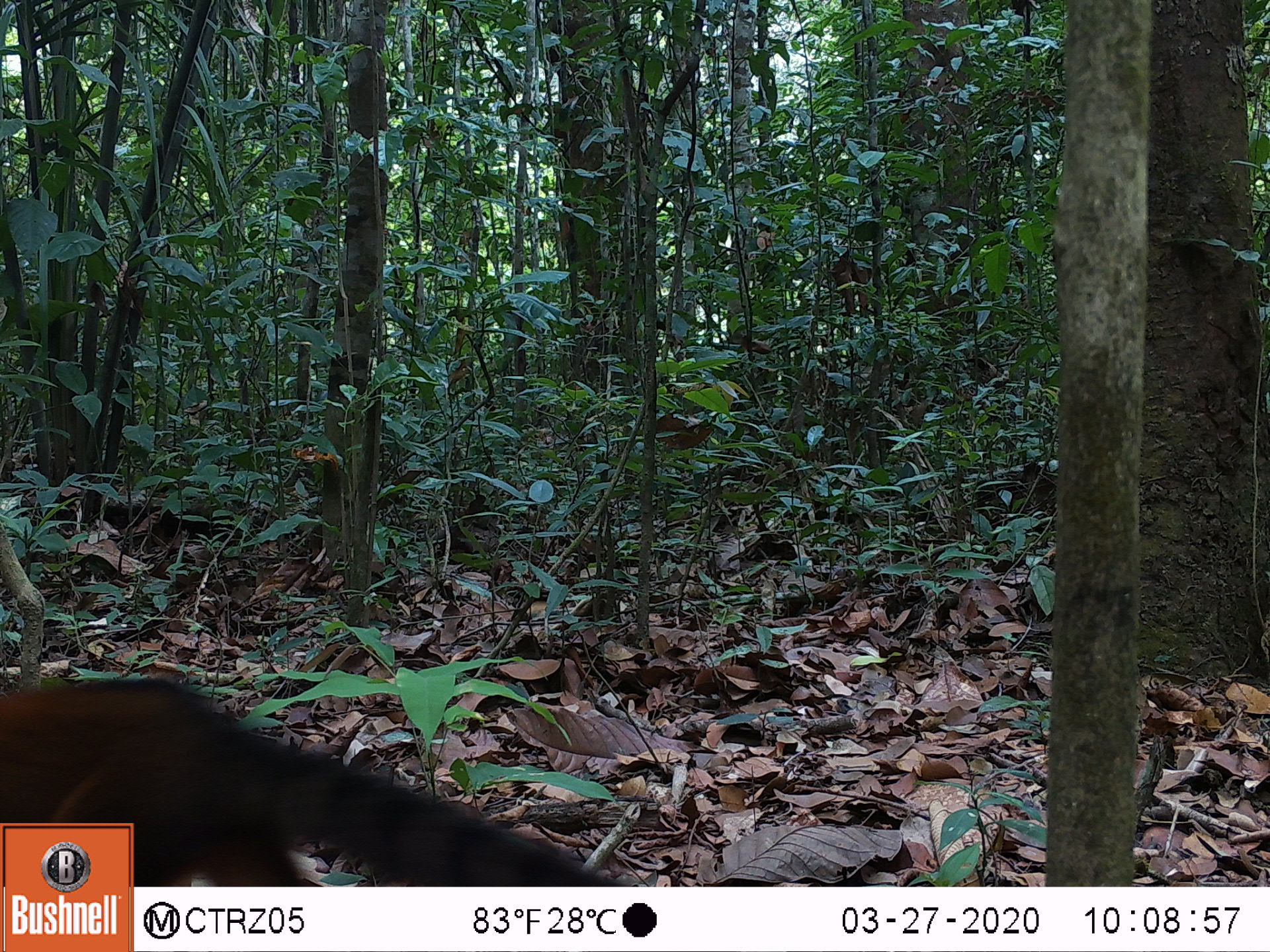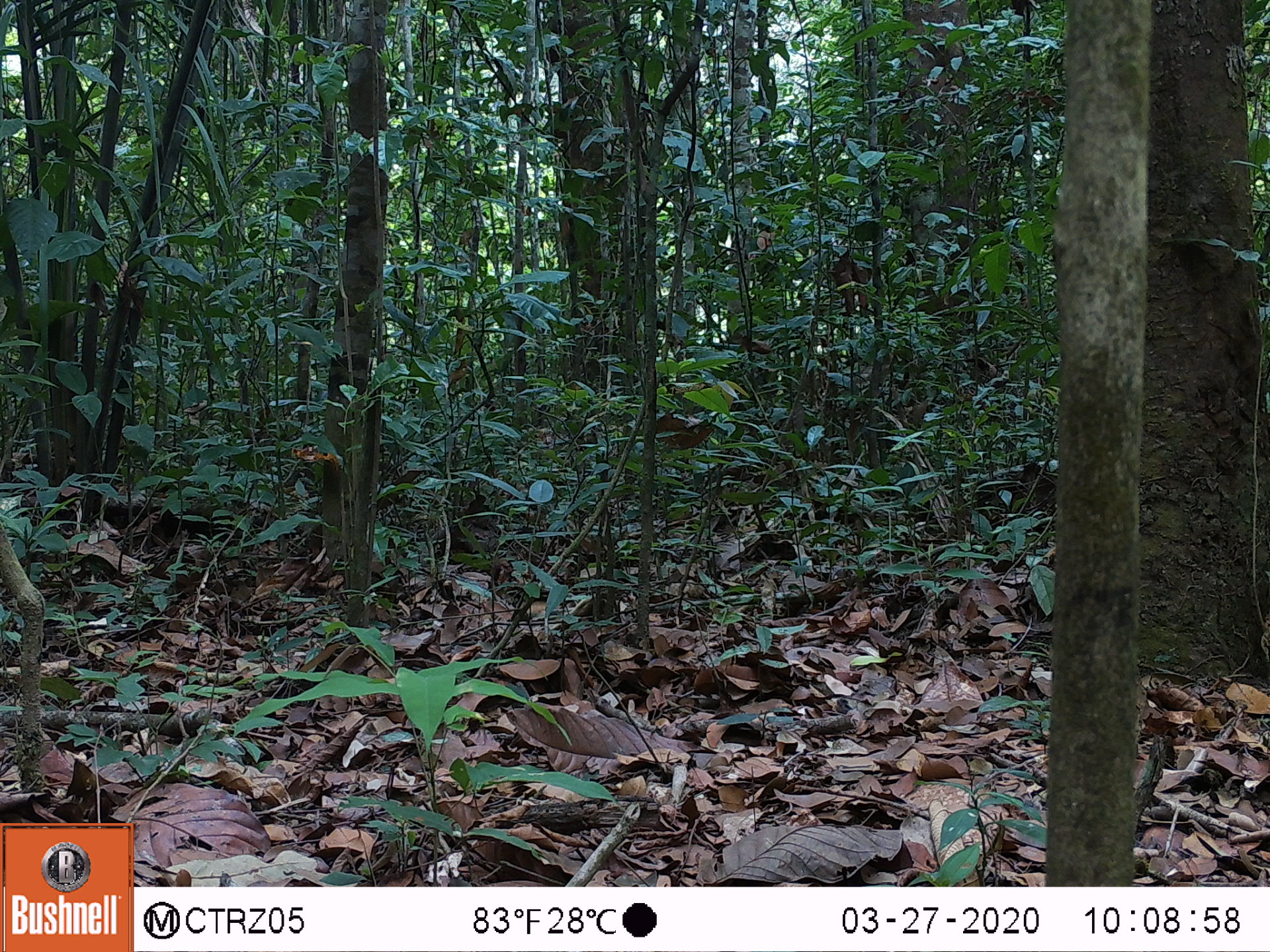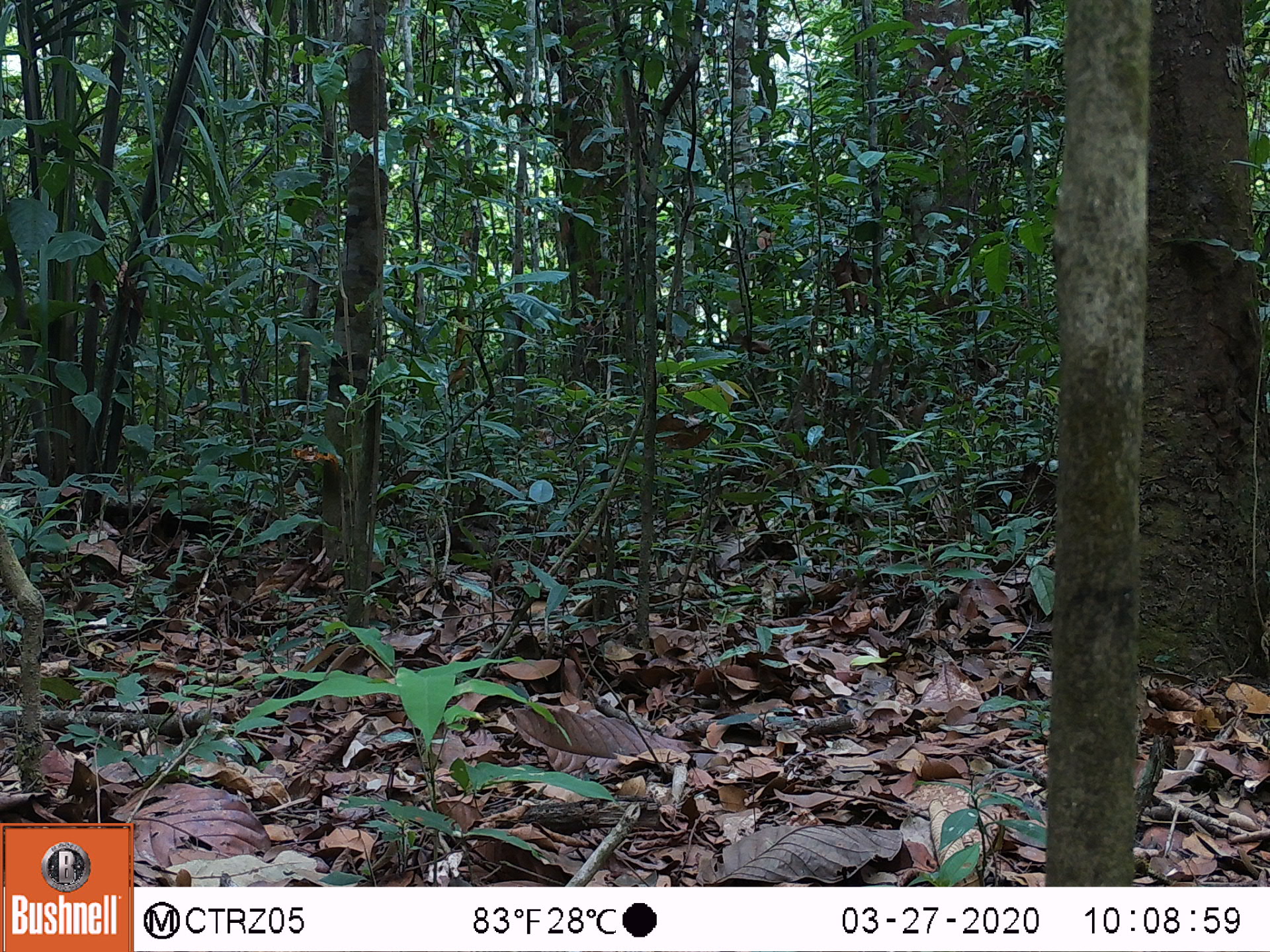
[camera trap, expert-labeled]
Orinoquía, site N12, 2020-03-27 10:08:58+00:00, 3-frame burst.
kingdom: Animalia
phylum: Chordata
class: Mammalia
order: Carnivora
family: Procyonidae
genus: Nasua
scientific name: Nasua nasua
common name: south american coati